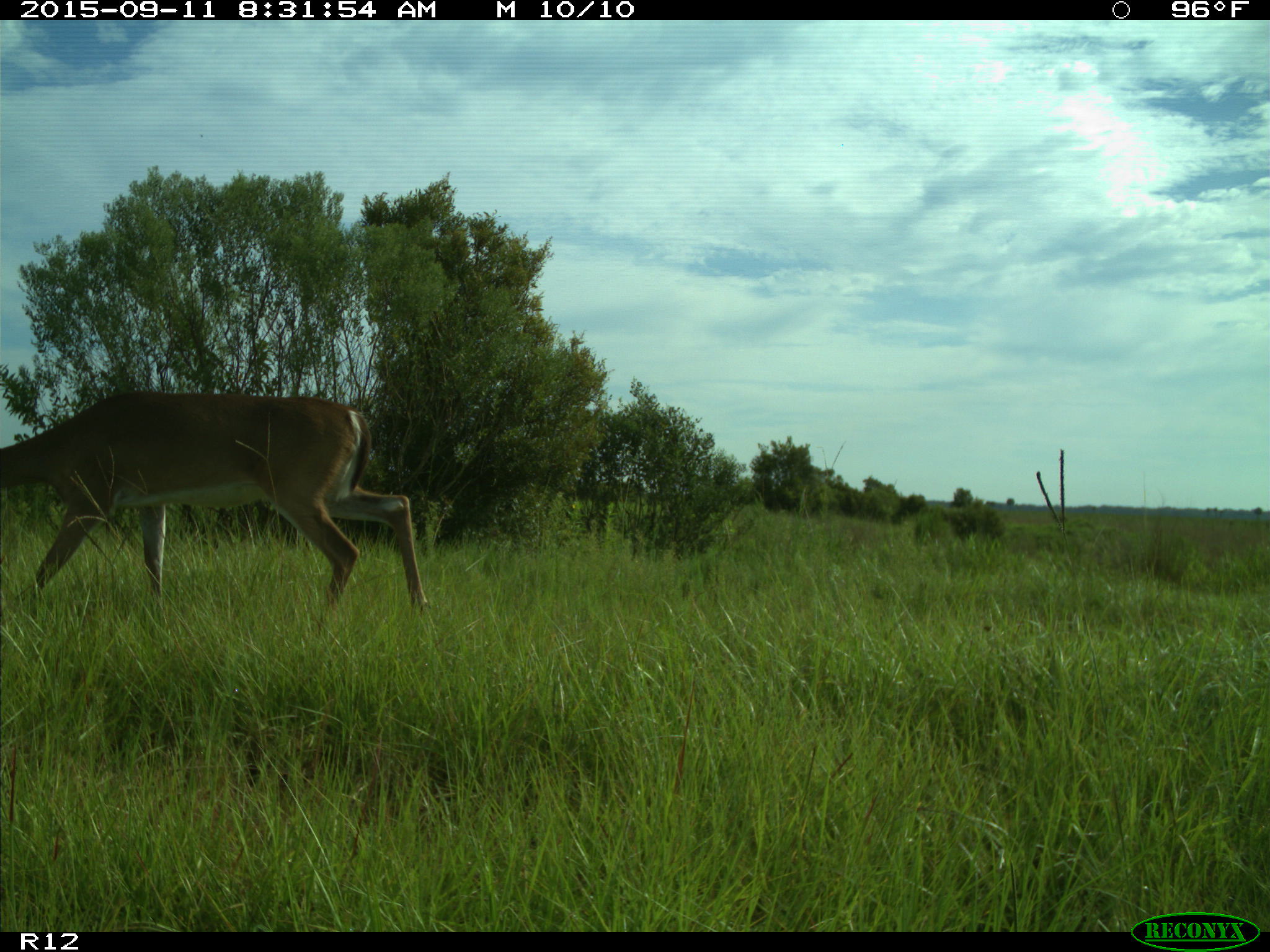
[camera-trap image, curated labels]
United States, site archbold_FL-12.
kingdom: Animalia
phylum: Chordata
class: Mammalia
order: Artiodactyla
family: Cervidae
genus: Odocoileus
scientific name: Odocoileus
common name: deer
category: unidentified deer